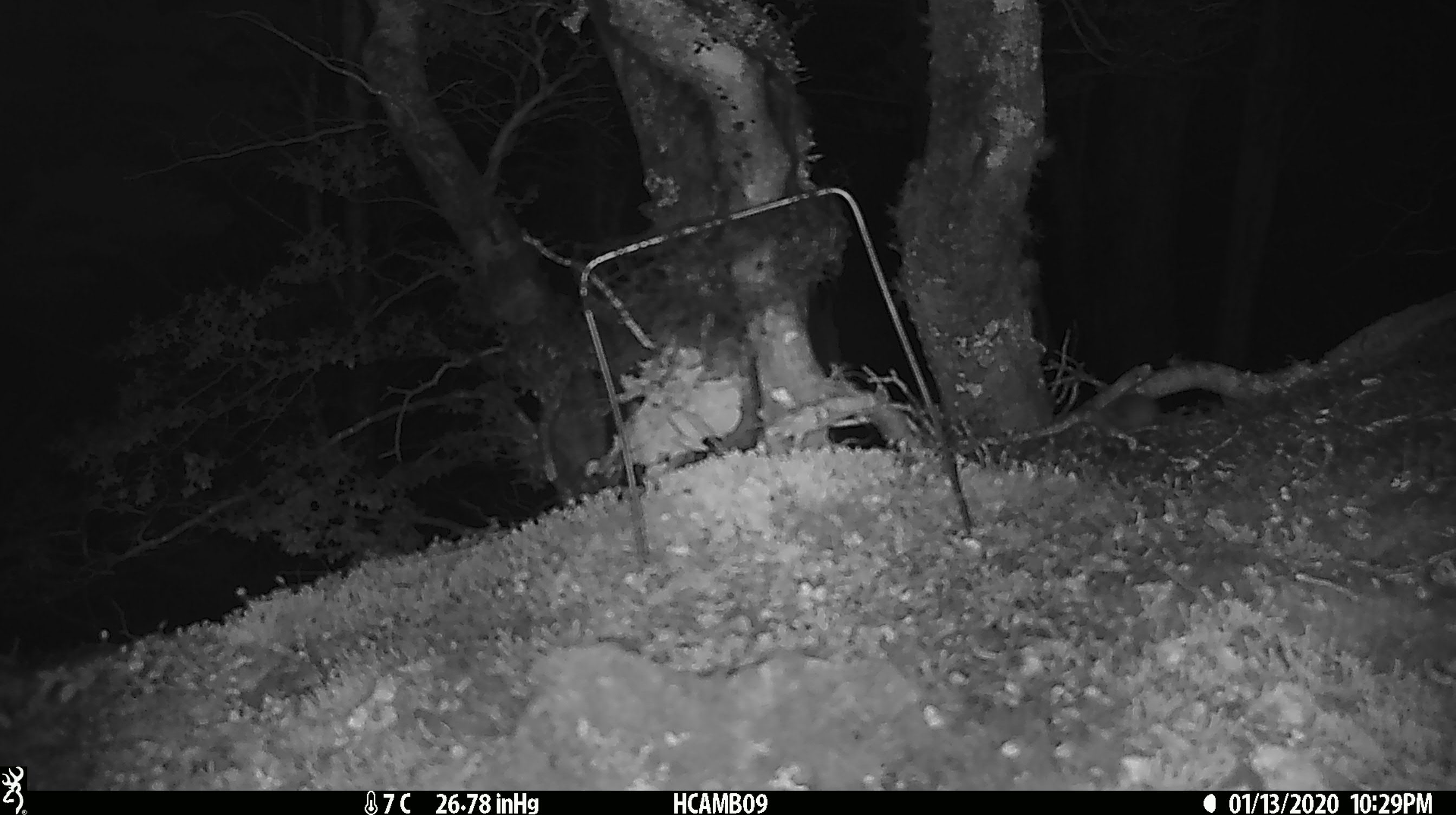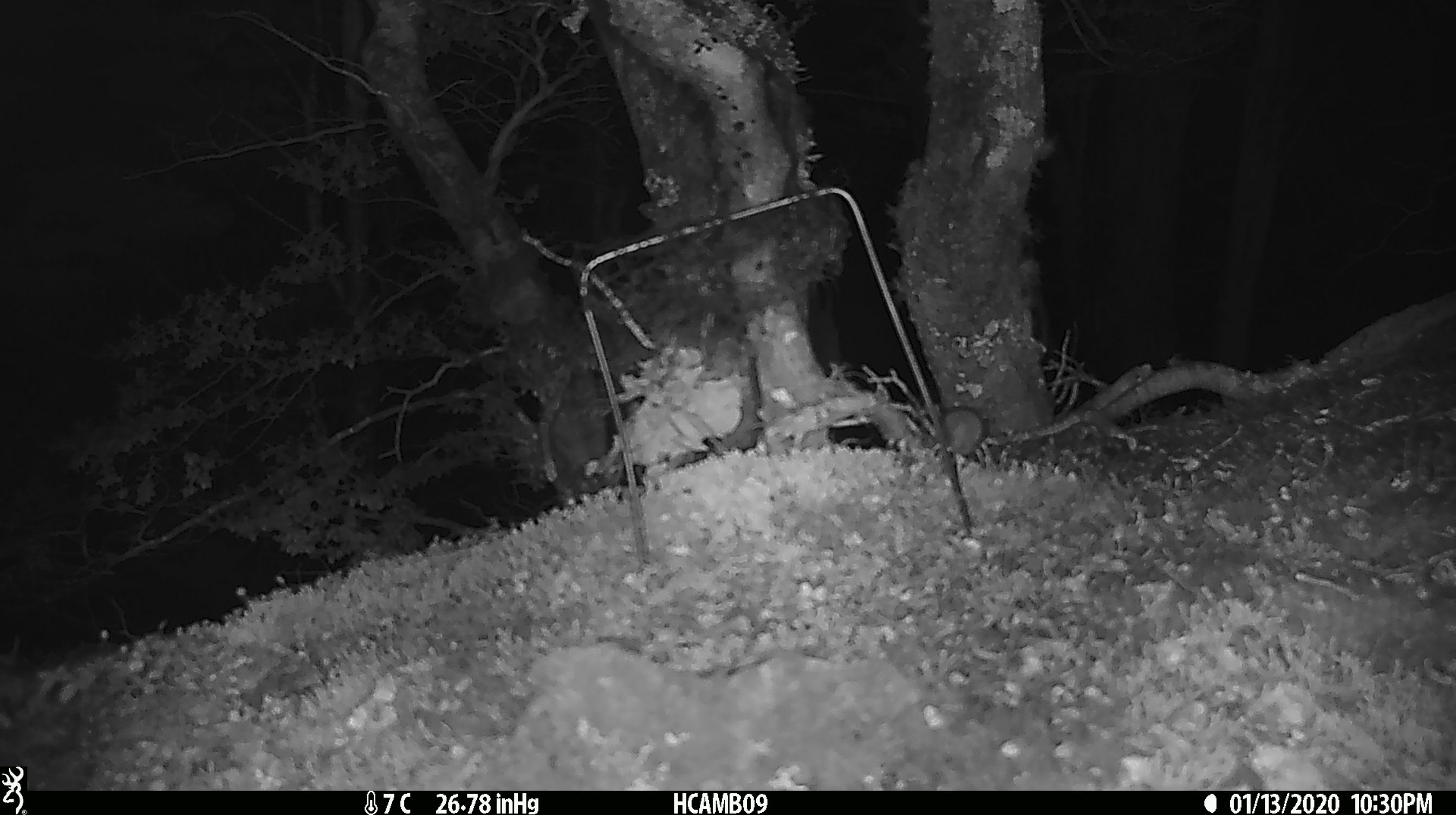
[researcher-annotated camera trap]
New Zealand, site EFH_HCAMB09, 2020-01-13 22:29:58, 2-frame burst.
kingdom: Animalia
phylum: Chordata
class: Mammalia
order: Rodentia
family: Muridae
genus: Mus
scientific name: Mus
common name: mouse